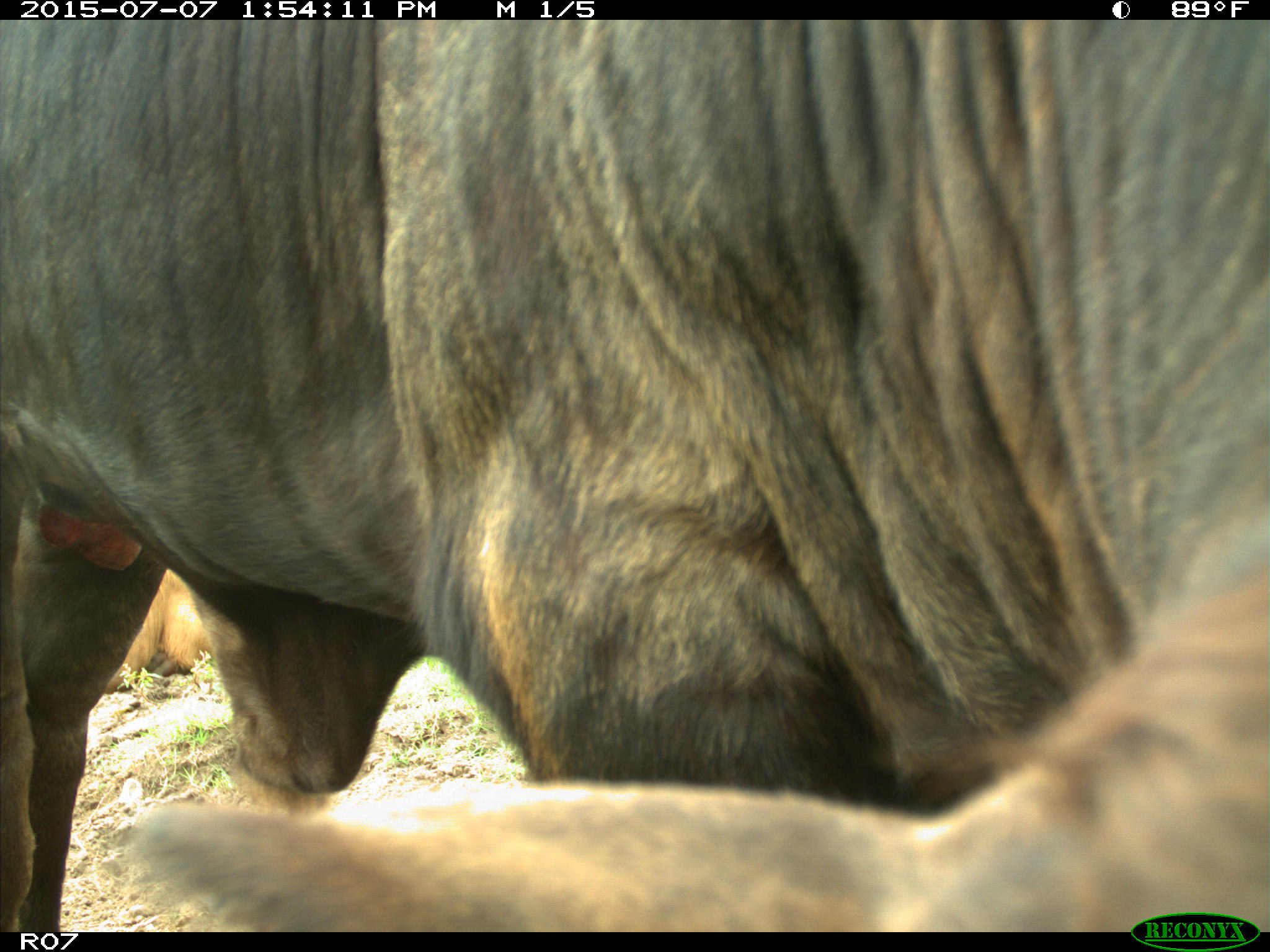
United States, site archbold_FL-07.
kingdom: Animalia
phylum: Chordata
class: Mammalia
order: Artiodactyla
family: Bovidae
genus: Bos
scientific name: Bos taurus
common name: domestic cow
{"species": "Bos taurus (domestic cow)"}